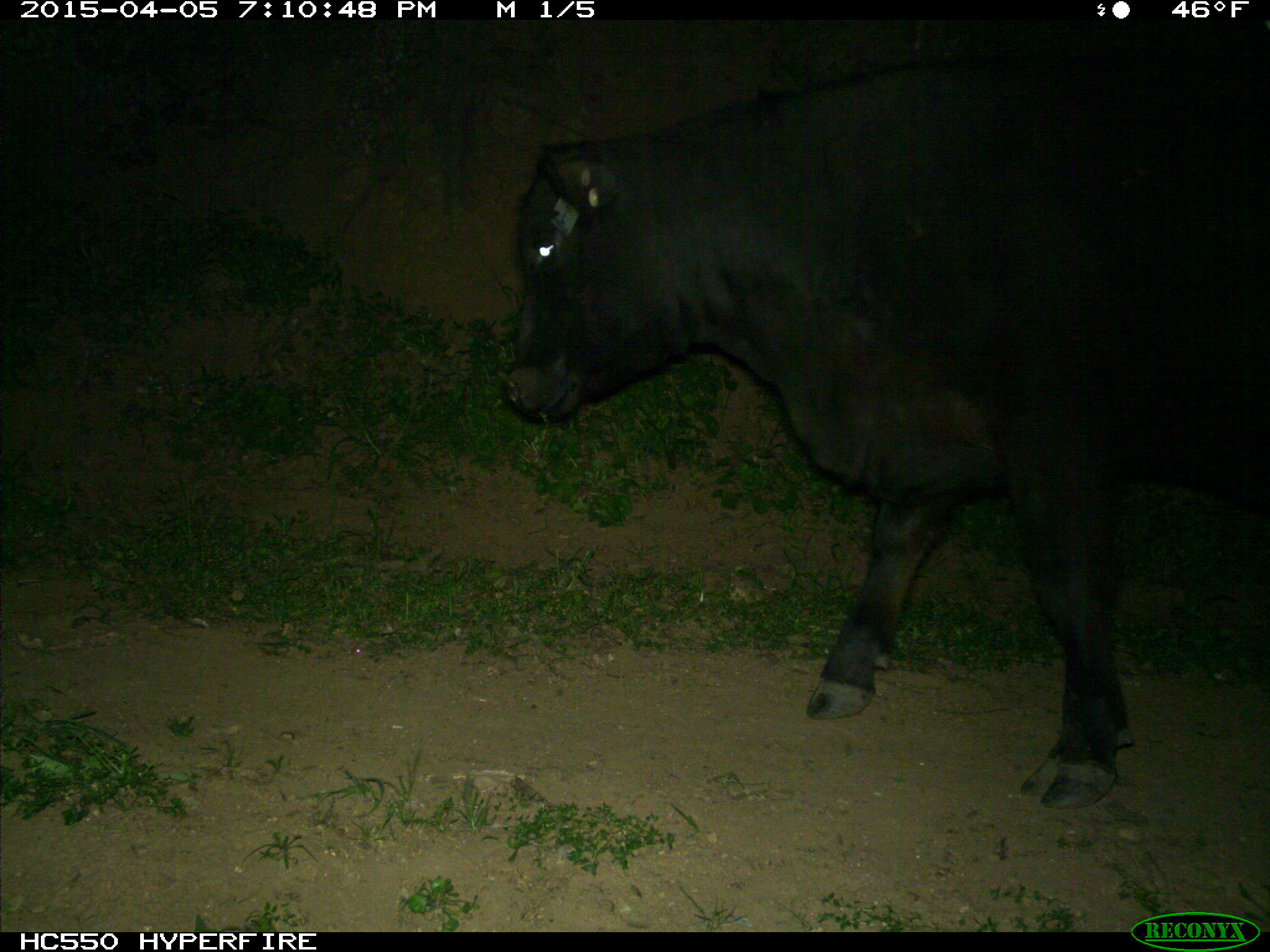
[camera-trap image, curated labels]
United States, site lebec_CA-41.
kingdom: Animalia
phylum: Chordata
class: Mammalia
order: Artiodactyla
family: Bovidae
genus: Bos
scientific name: Bos taurus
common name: domestic cow